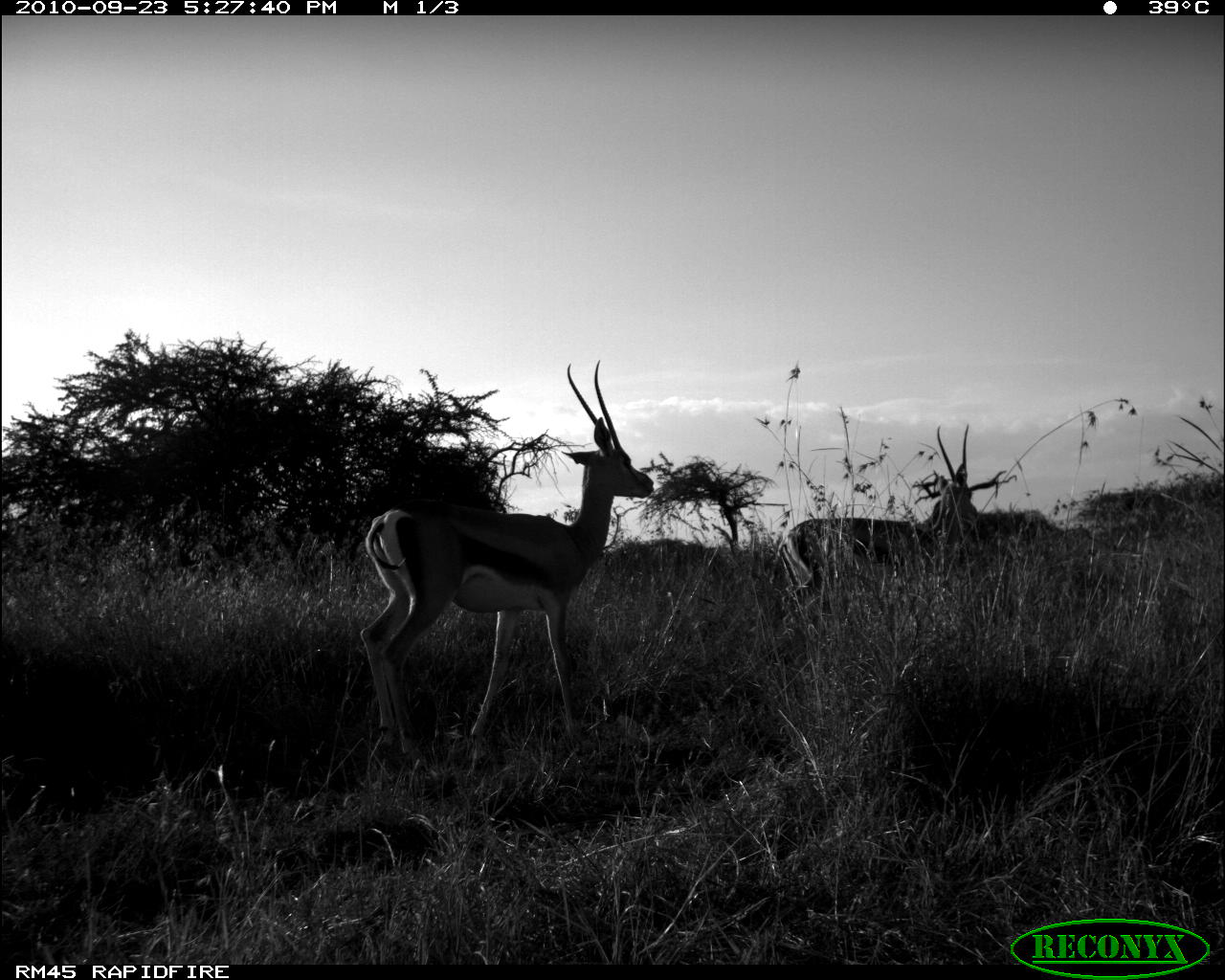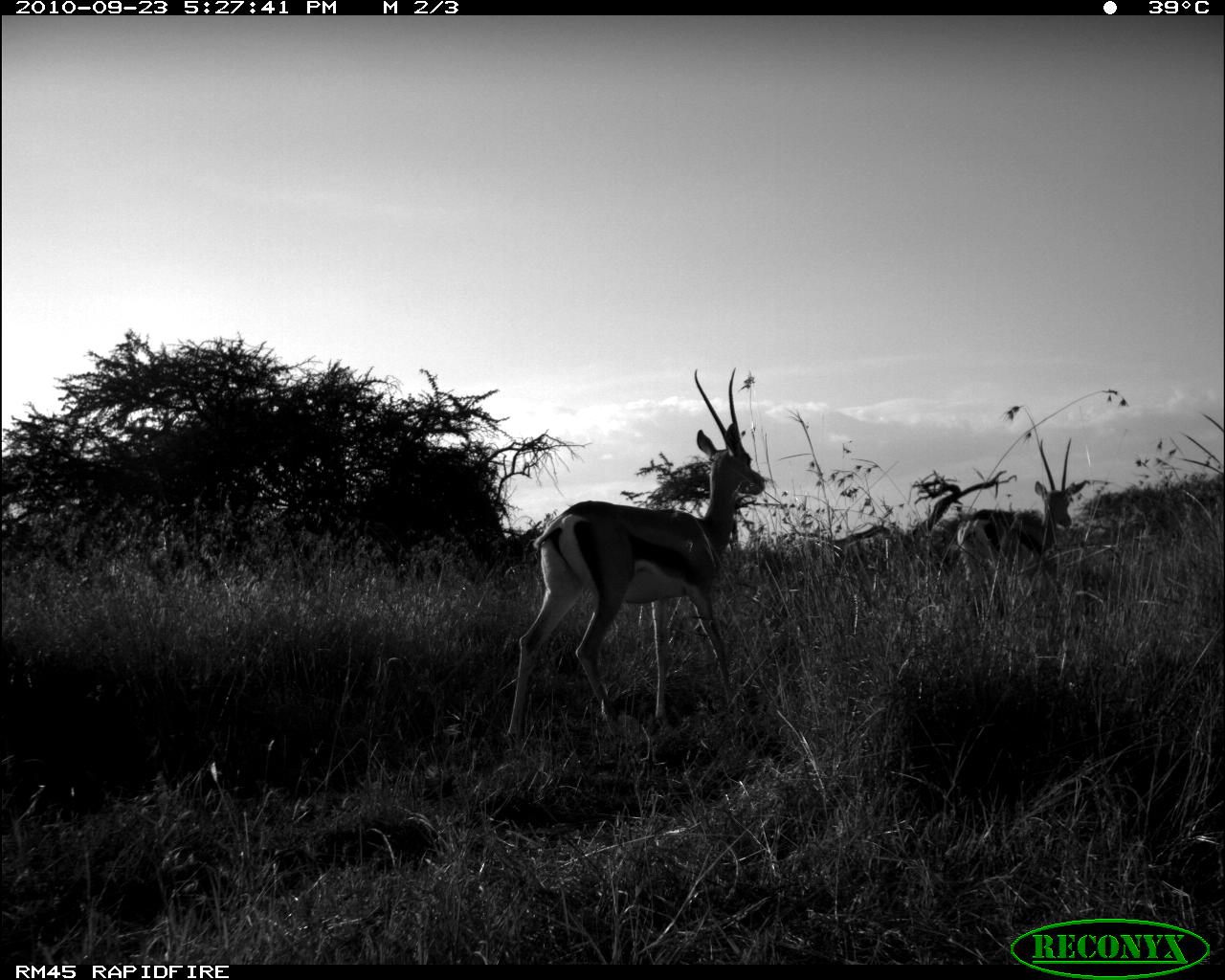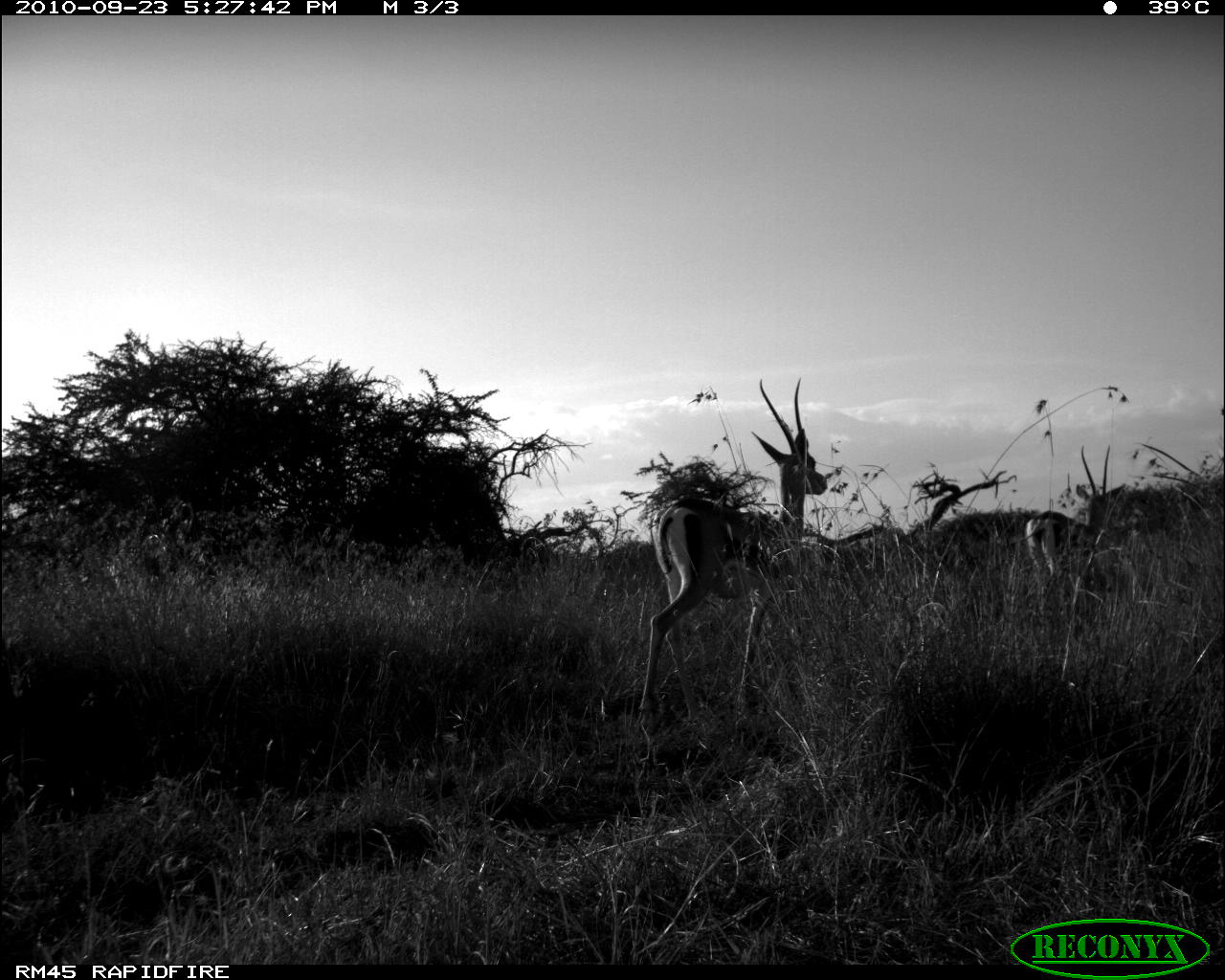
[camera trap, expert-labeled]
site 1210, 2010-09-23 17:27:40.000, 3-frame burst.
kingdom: Animalia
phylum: Chordata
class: Mammalia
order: Artiodactyla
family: Bovidae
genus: Nanger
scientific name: Nanger granti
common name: grant's gazelle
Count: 2.